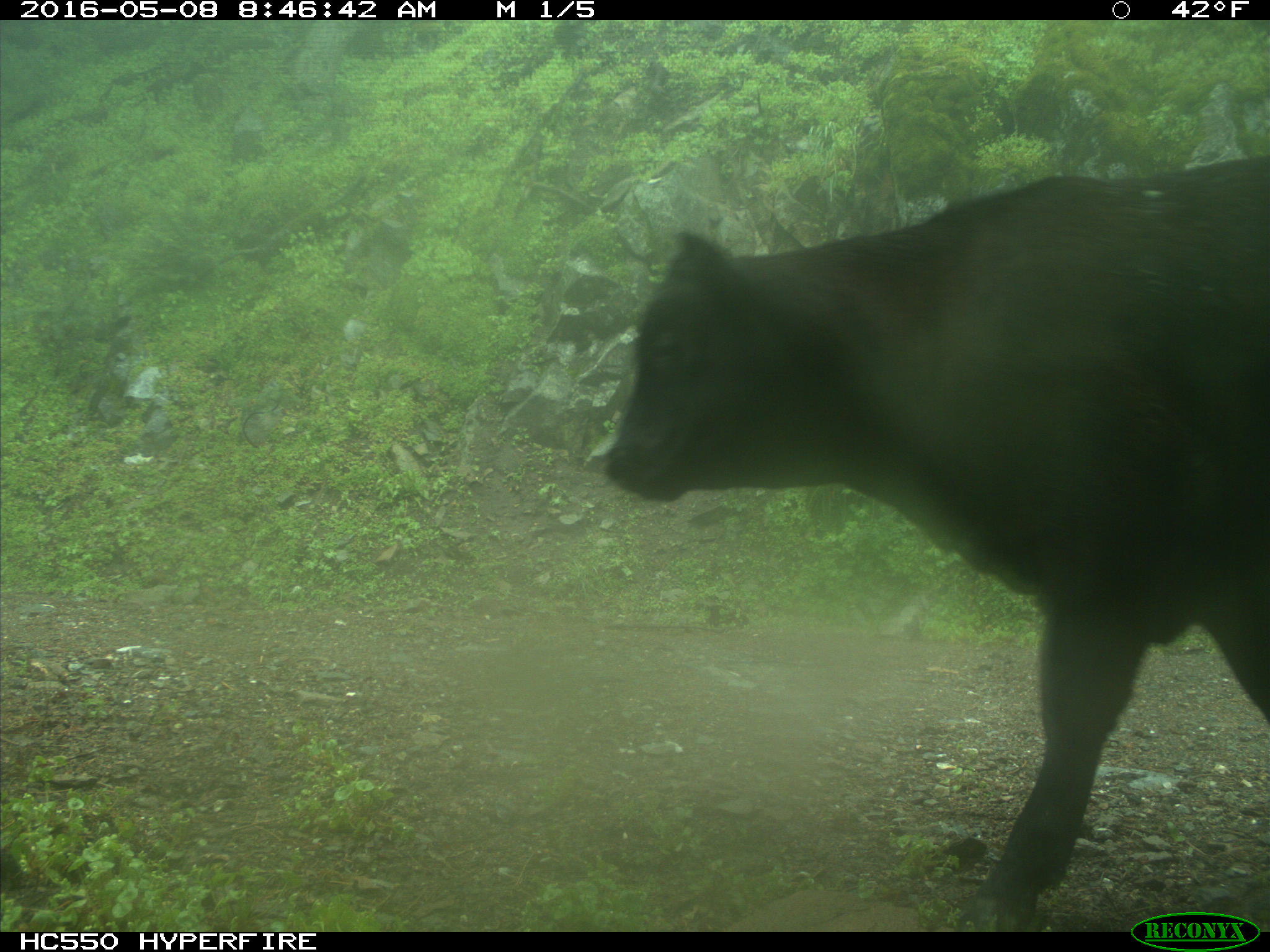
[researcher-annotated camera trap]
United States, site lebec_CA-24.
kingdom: Animalia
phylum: Chordata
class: Mammalia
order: Artiodactyla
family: Bovidae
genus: Bos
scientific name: Bos taurus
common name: domestic cow